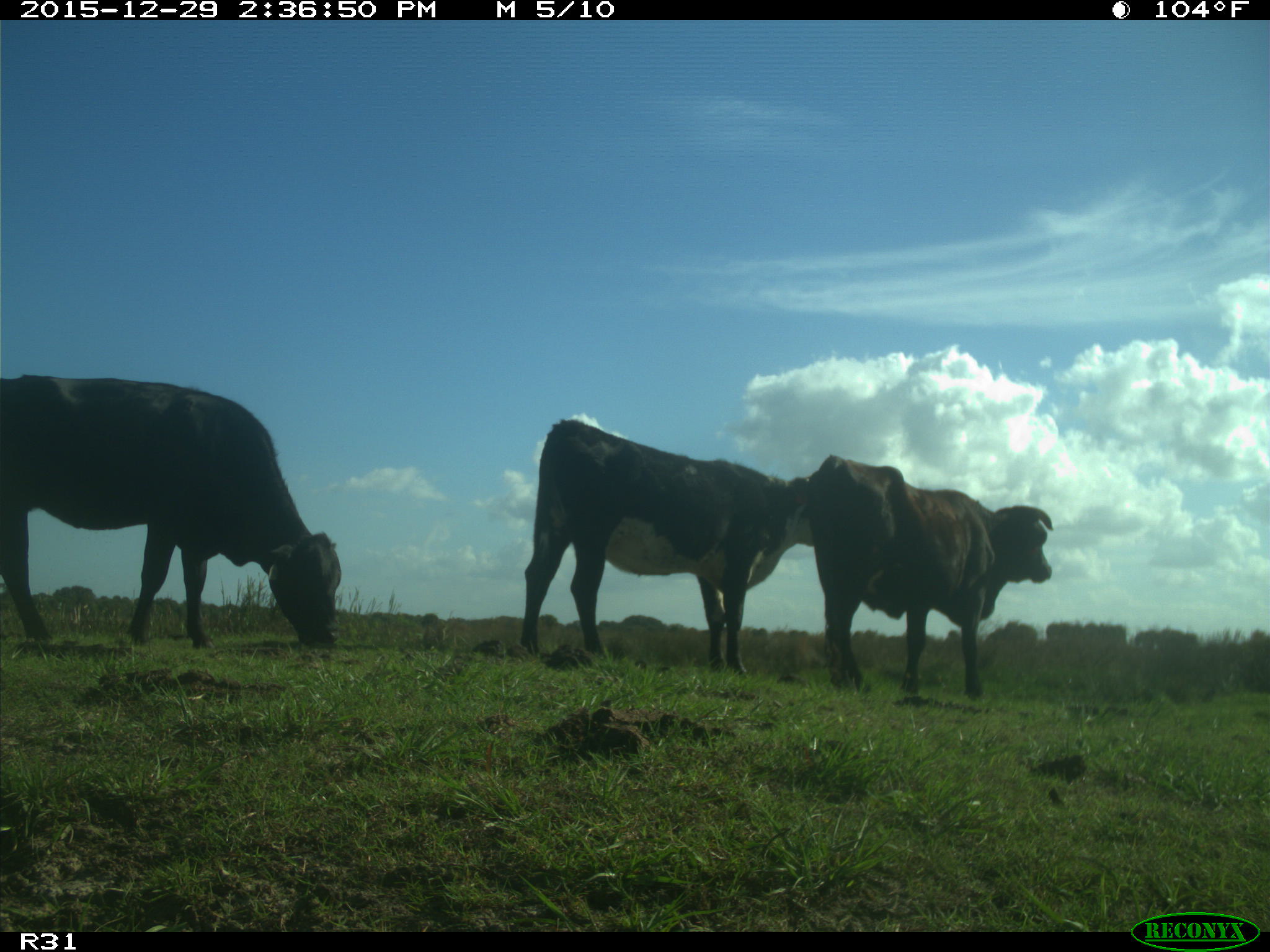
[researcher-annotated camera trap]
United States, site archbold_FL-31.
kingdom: Animalia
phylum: Chordata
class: Mammalia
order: Artiodactyla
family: Bovidae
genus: Bos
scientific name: Bos taurus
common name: domestic cow